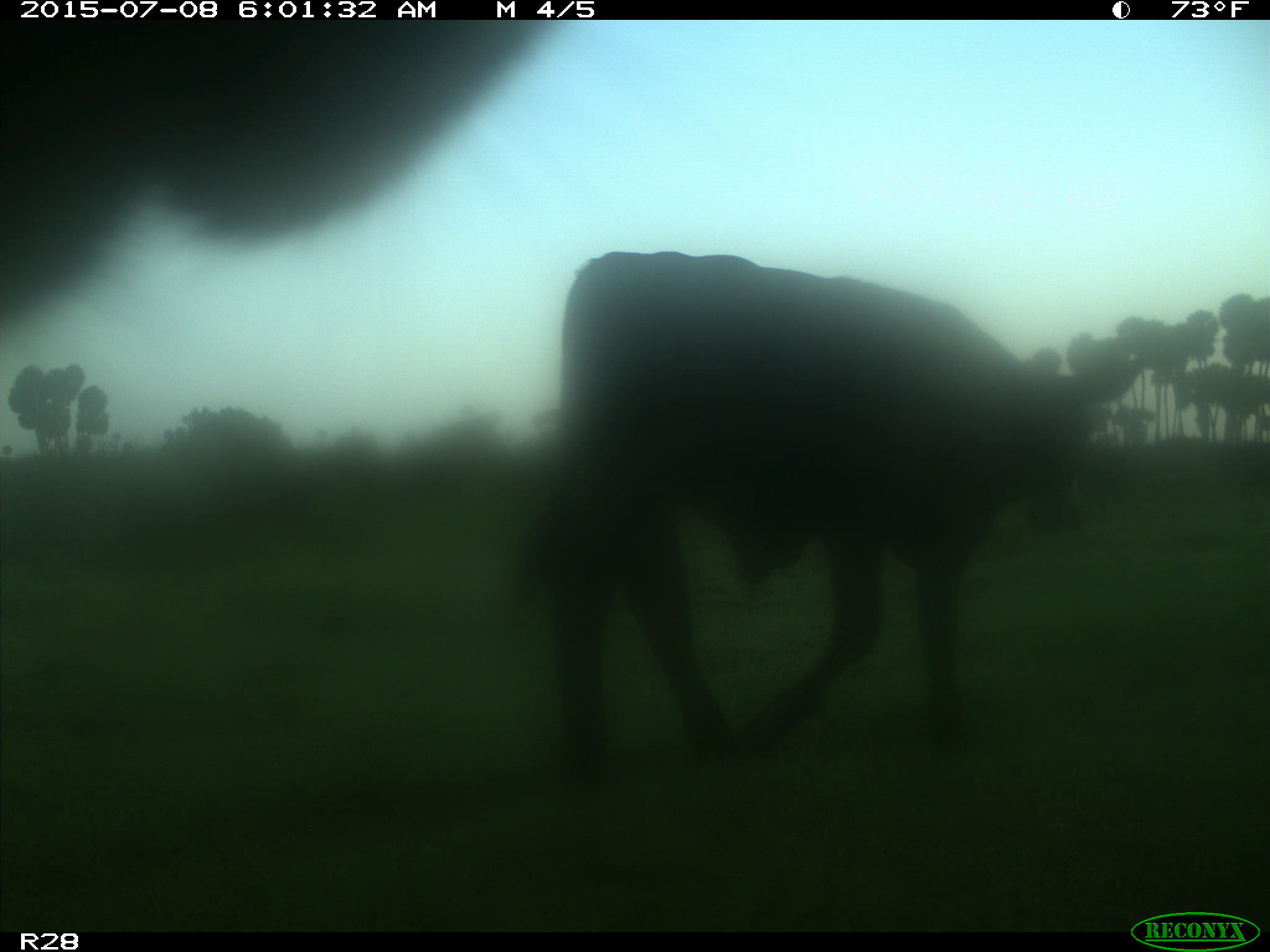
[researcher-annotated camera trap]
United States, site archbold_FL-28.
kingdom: Animalia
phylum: Chordata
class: Mammalia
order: Artiodactyla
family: Bovidae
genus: Bos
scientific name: Bos taurus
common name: domestic cow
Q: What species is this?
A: Bos taurus (domestic cow).